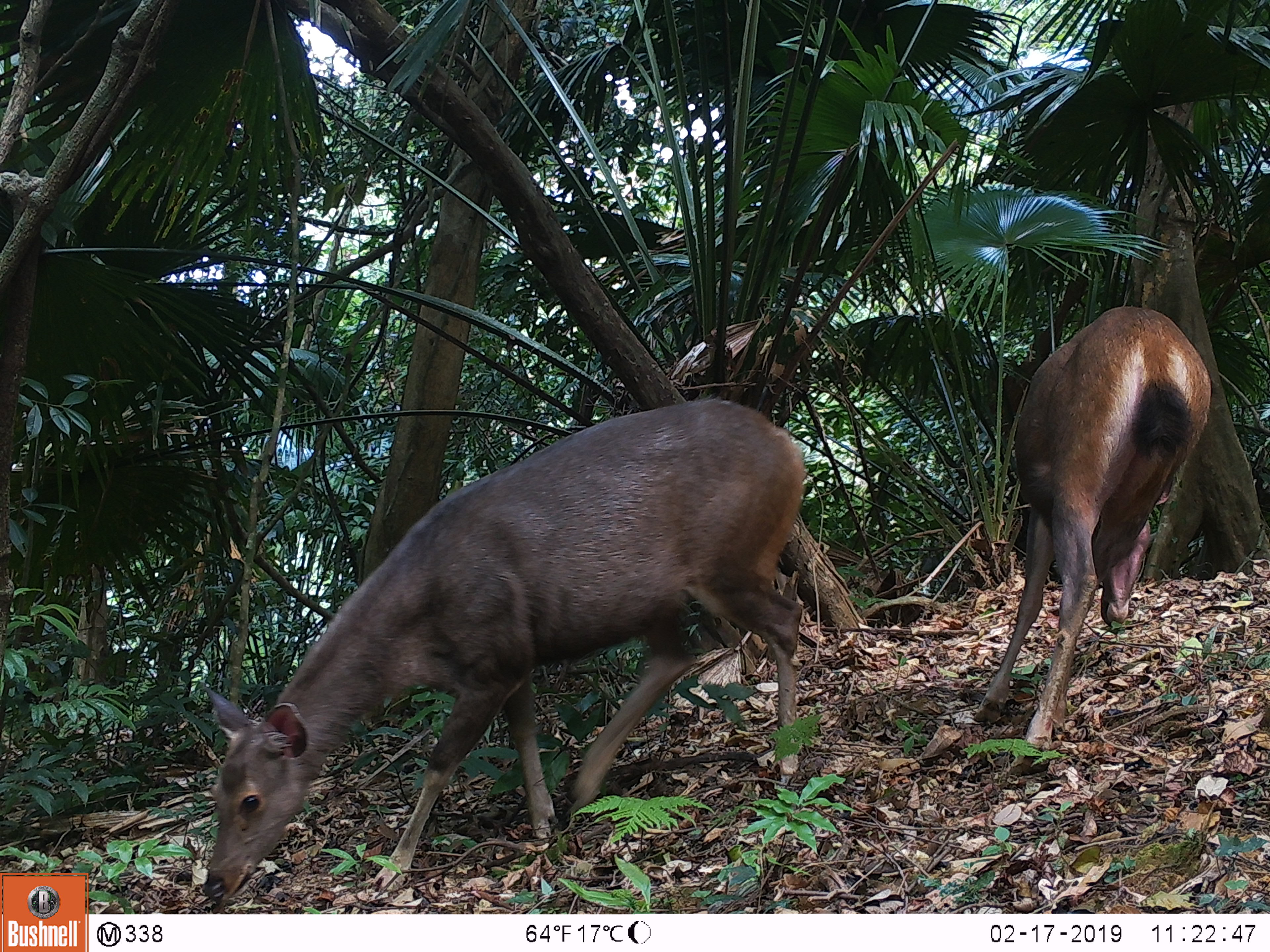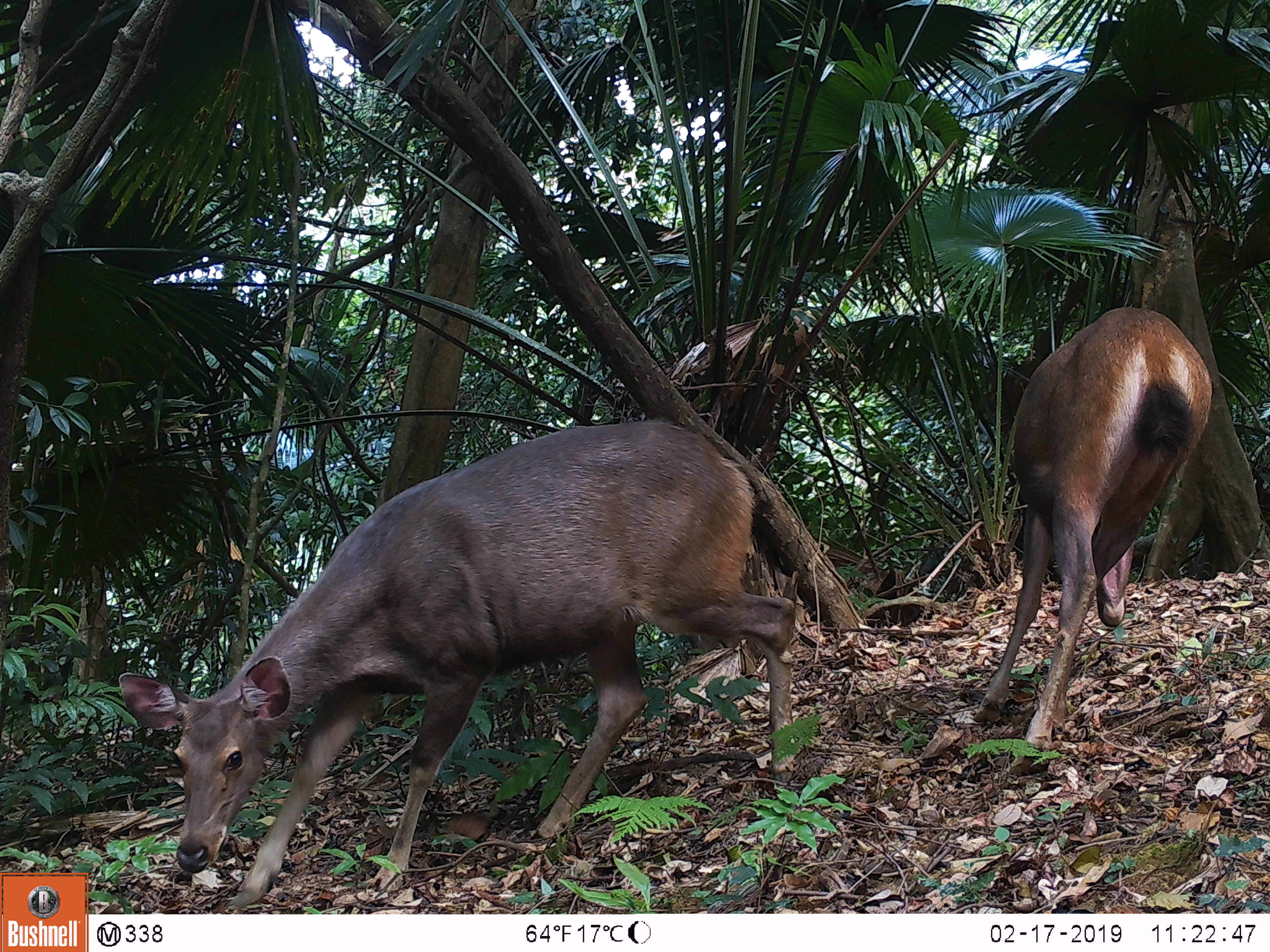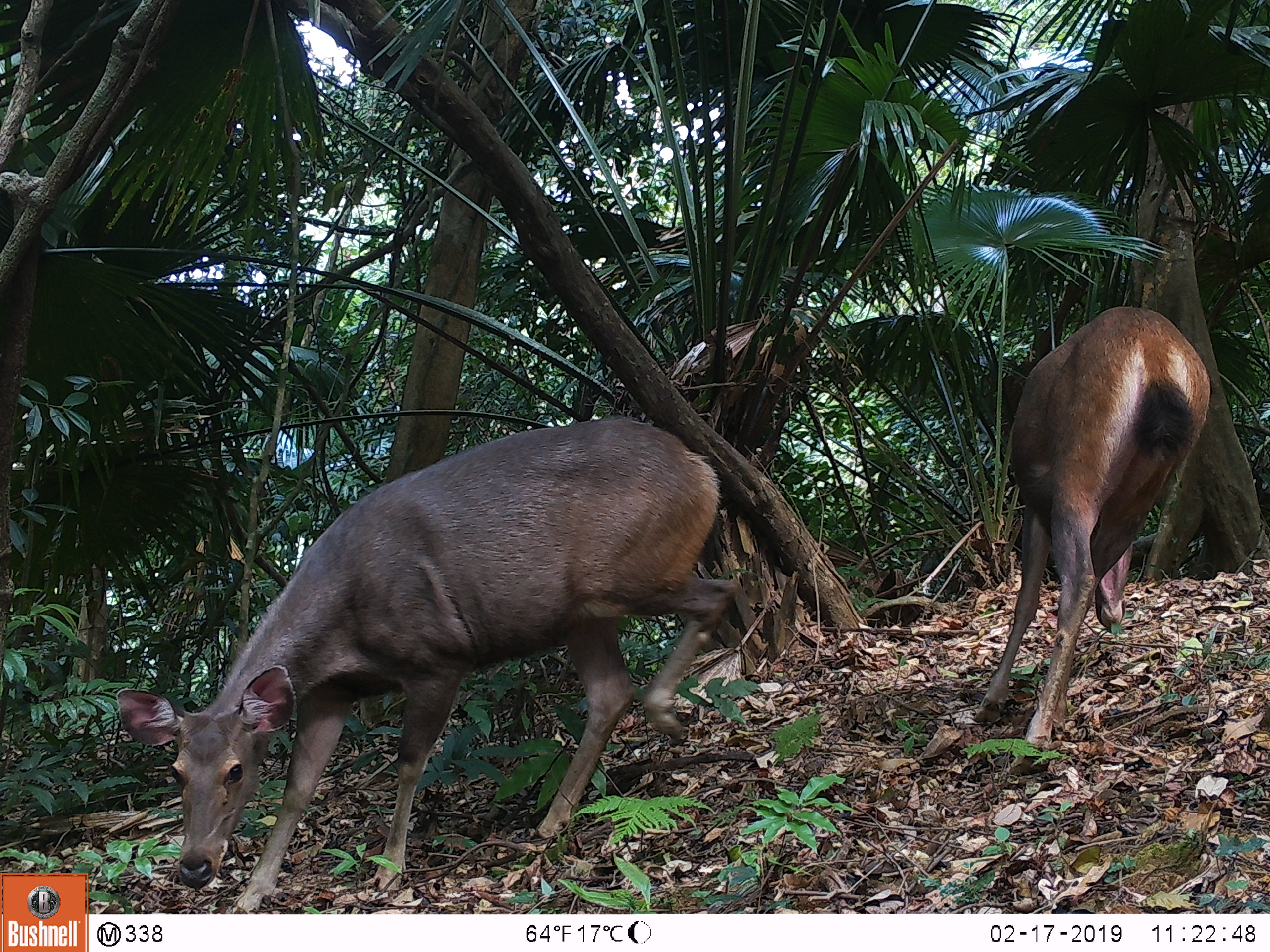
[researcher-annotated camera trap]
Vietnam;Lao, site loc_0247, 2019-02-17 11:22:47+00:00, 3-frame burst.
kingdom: Animalia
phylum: Chordata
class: Mammalia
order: Artiodactyla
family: Cervidae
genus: Rusa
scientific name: Rusa unicolor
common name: sambar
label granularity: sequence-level